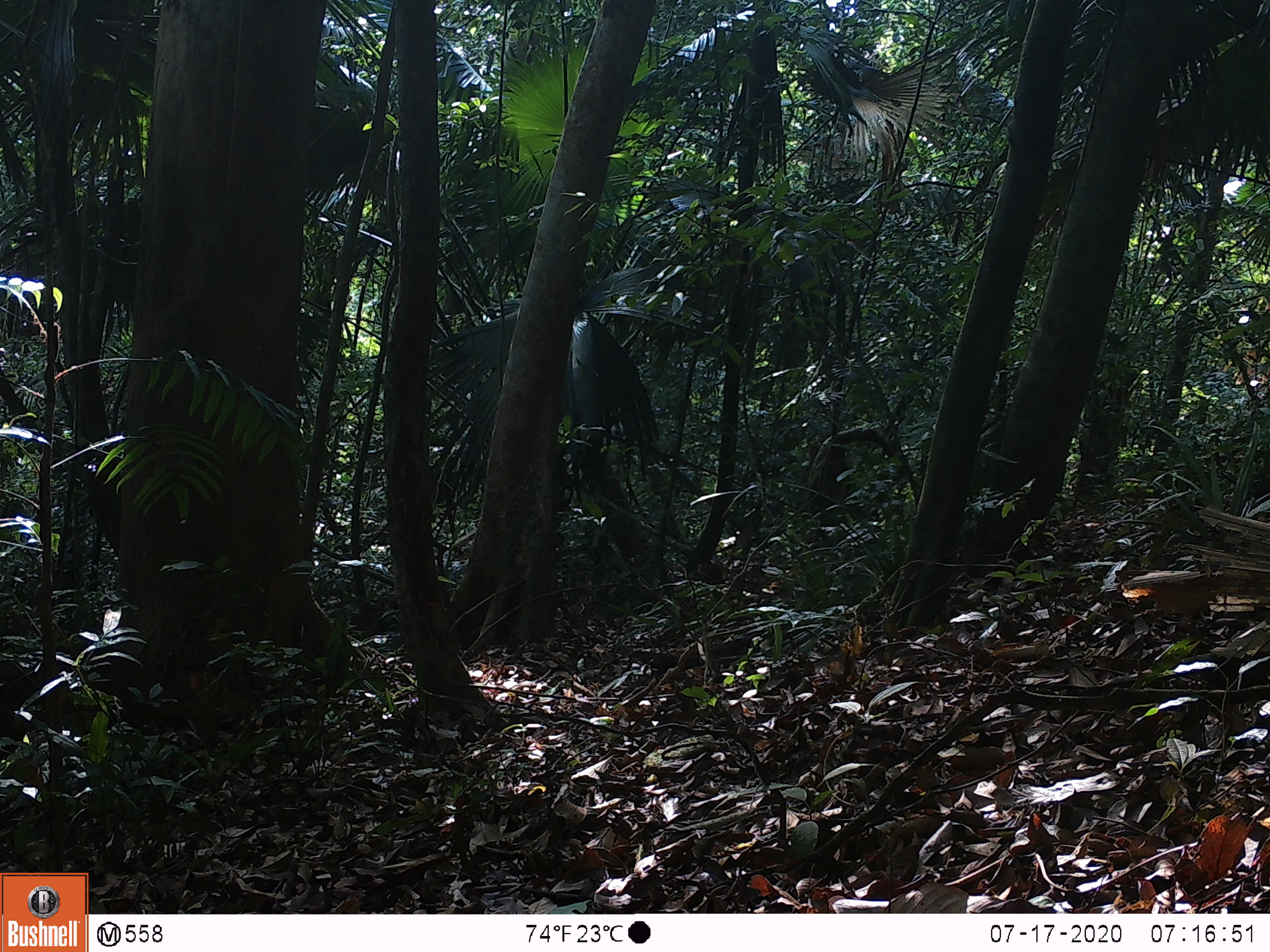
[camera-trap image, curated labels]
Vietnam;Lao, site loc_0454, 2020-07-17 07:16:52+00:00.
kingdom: Animalia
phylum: Chordata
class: Mammalia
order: Artiodactyla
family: Cervidae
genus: Muntiacus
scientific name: Muntiacus vuquangensis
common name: large-antlered muntjac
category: large antlered muntjac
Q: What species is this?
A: Large antlered muntjac (large-antlered muntjac) (Muntiacus vuquangensis).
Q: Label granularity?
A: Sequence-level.